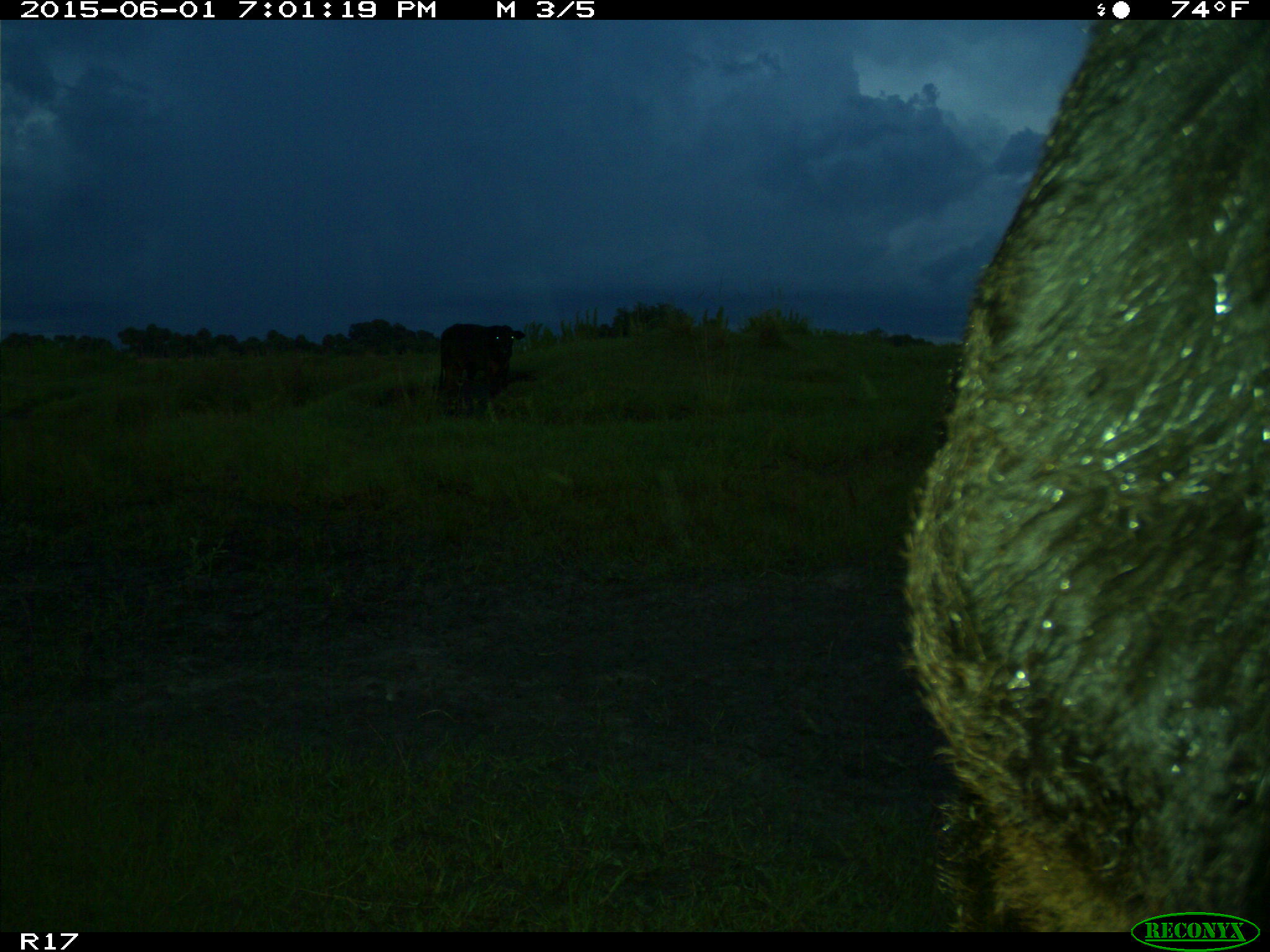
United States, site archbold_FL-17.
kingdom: Animalia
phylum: Chordata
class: Mammalia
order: Artiodactyla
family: Bovidae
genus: Bos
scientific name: Bos taurus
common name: domestic cow